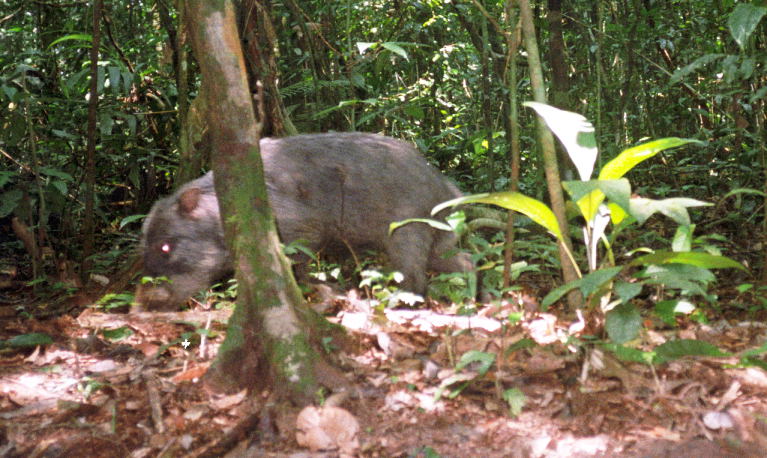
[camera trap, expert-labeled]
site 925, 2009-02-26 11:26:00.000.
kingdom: Animalia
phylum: Chordata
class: Mammalia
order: Artiodactyla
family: Tayassuidae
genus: Tayassu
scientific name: Tayassu pecari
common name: white-lipped peccary